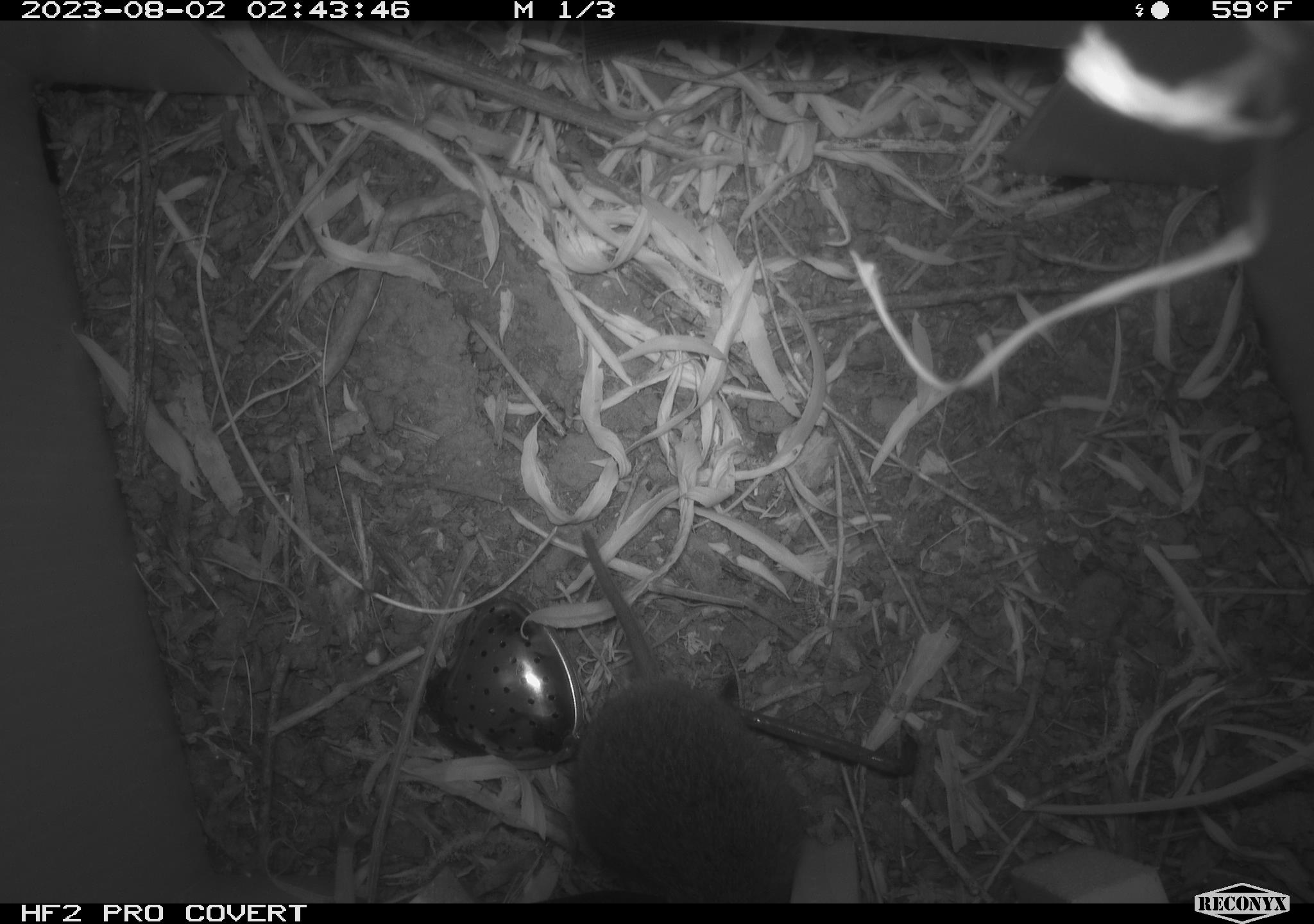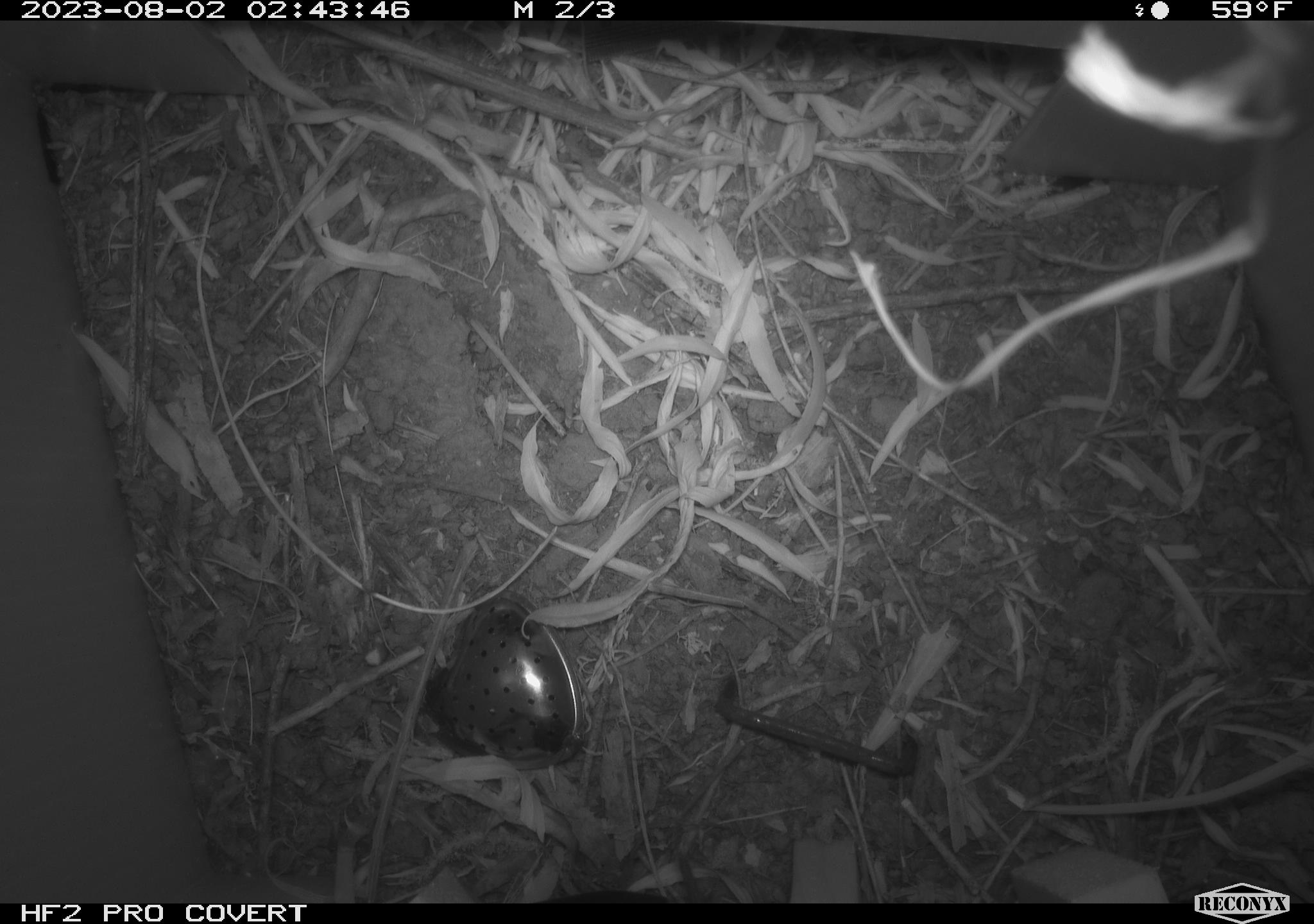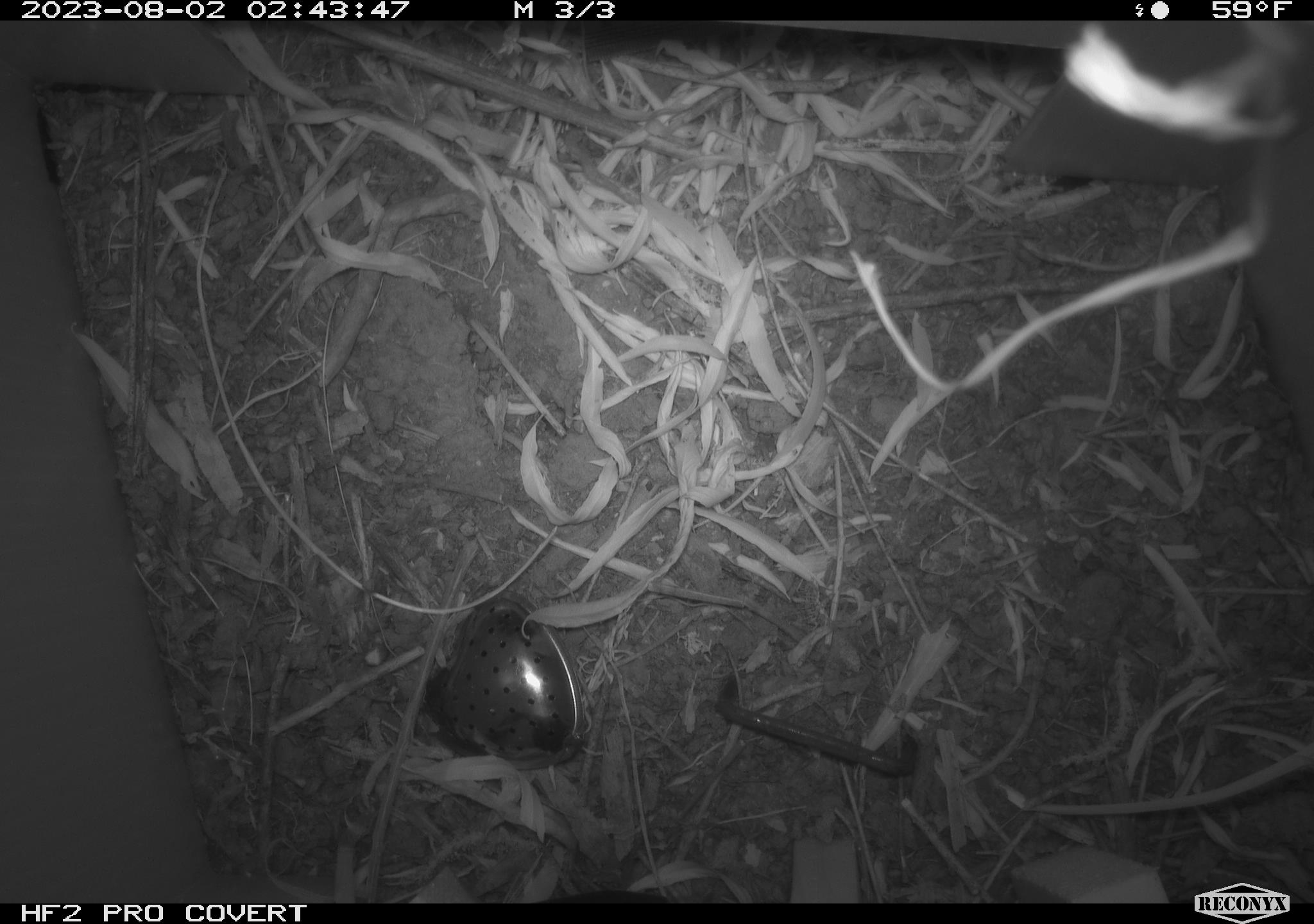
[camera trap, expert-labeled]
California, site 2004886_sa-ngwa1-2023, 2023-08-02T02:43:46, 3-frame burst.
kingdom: Animalia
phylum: Chordata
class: Mammalia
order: Rodentia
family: Cricetidae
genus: Microtus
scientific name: Microtus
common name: meadow vole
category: microtus species